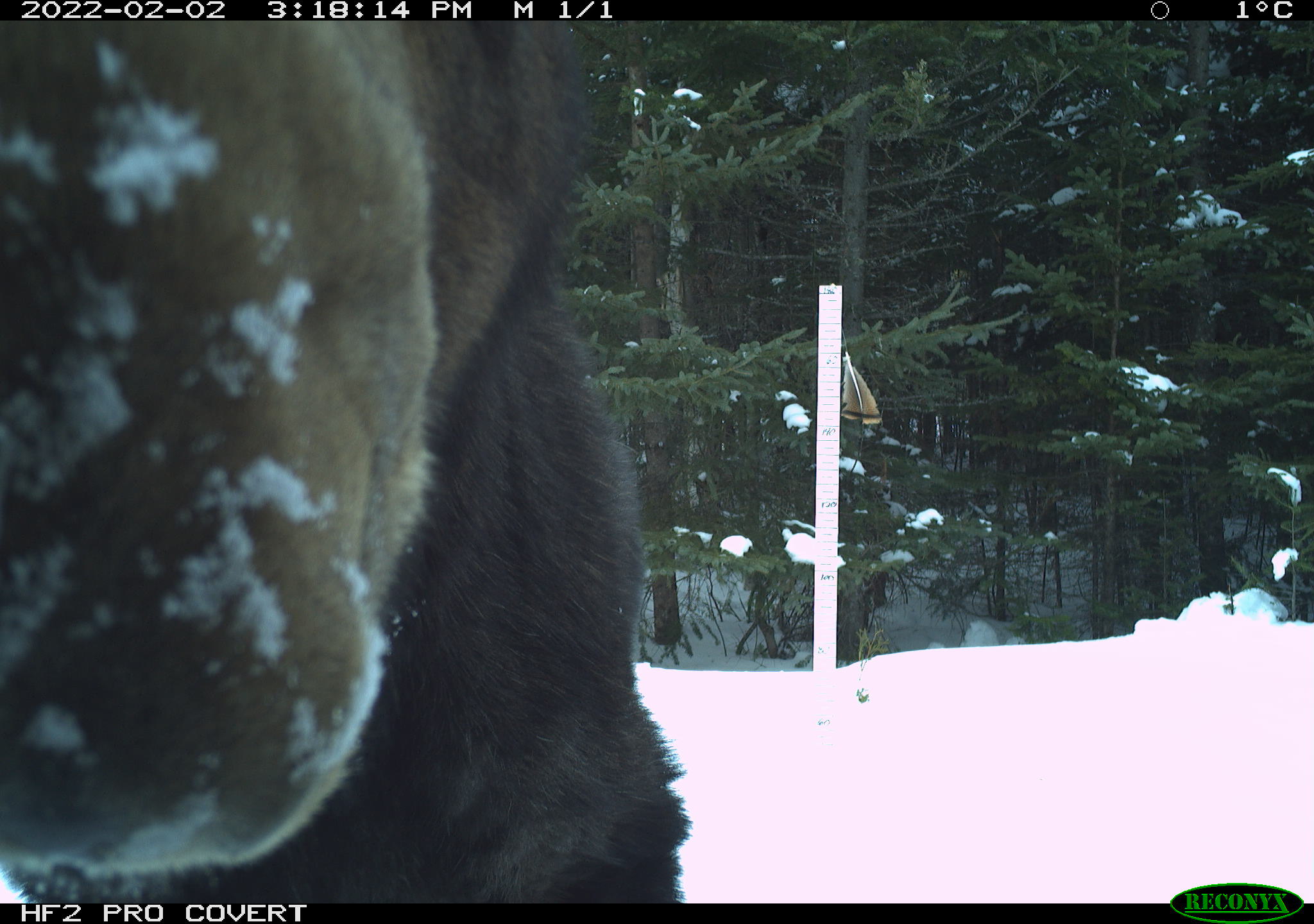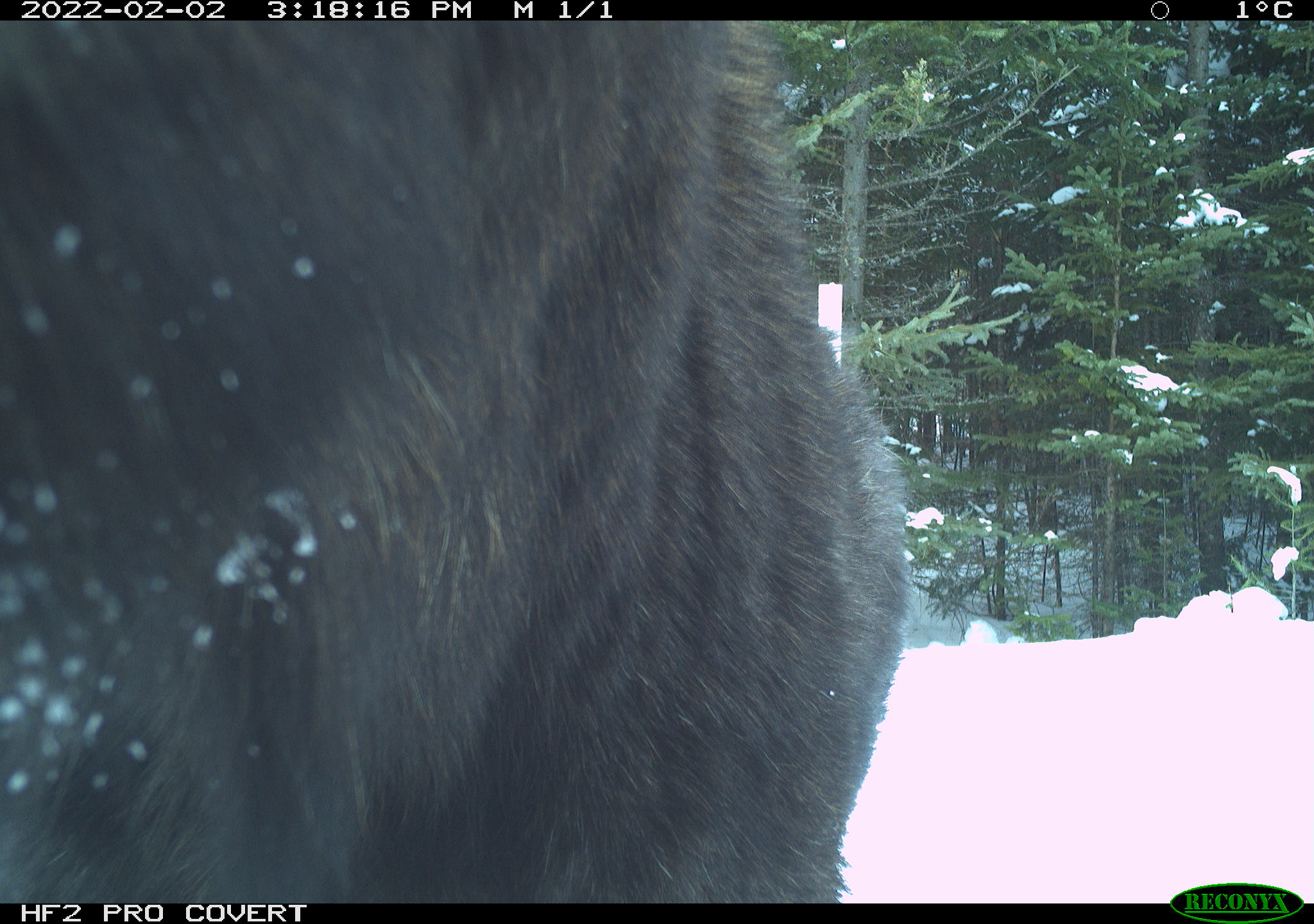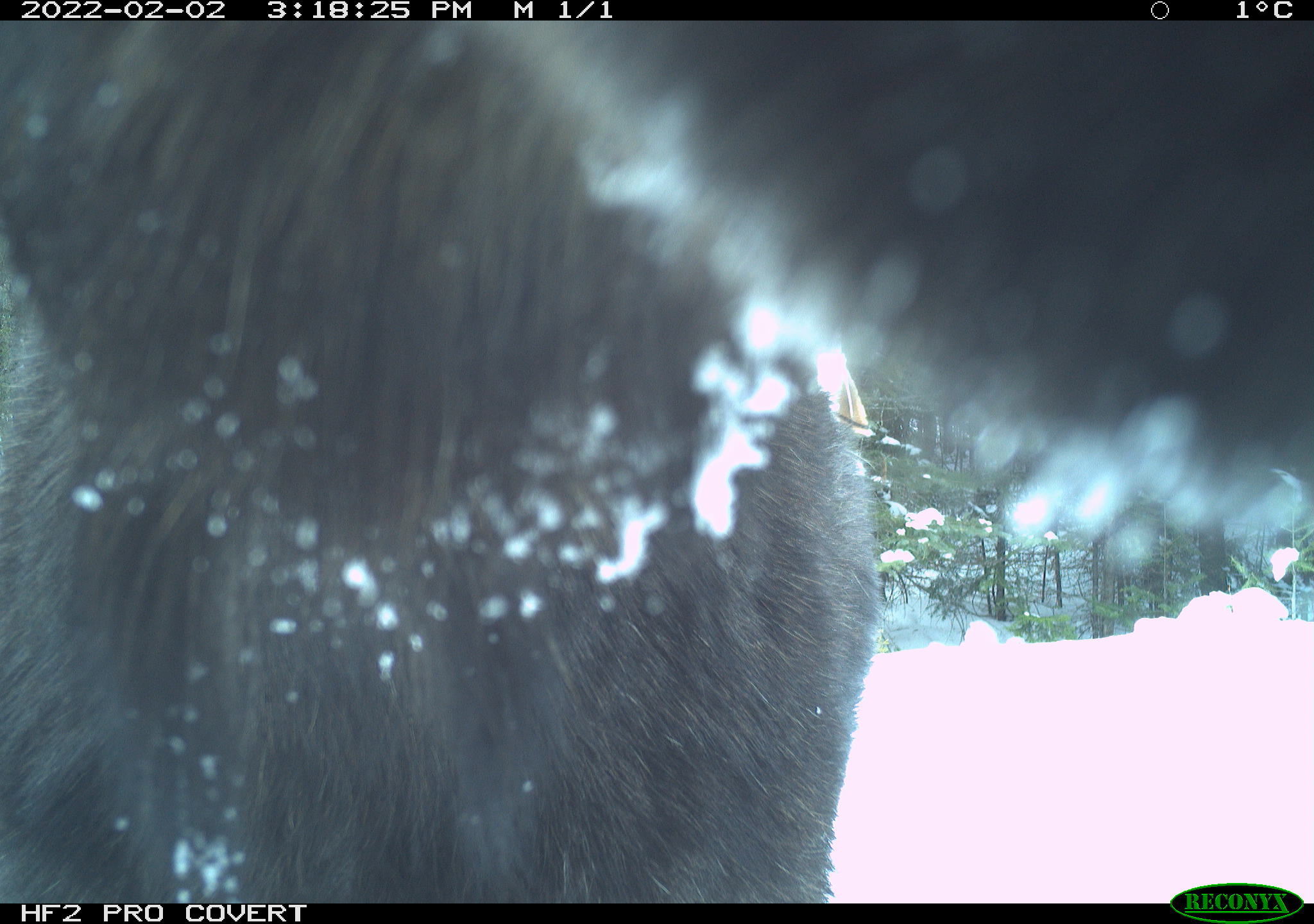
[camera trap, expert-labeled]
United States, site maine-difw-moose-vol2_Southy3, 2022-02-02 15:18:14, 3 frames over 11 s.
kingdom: Animalia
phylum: Chordata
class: Mammalia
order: Artiodactyla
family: Cervidae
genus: Alces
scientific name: Alces alces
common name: moose